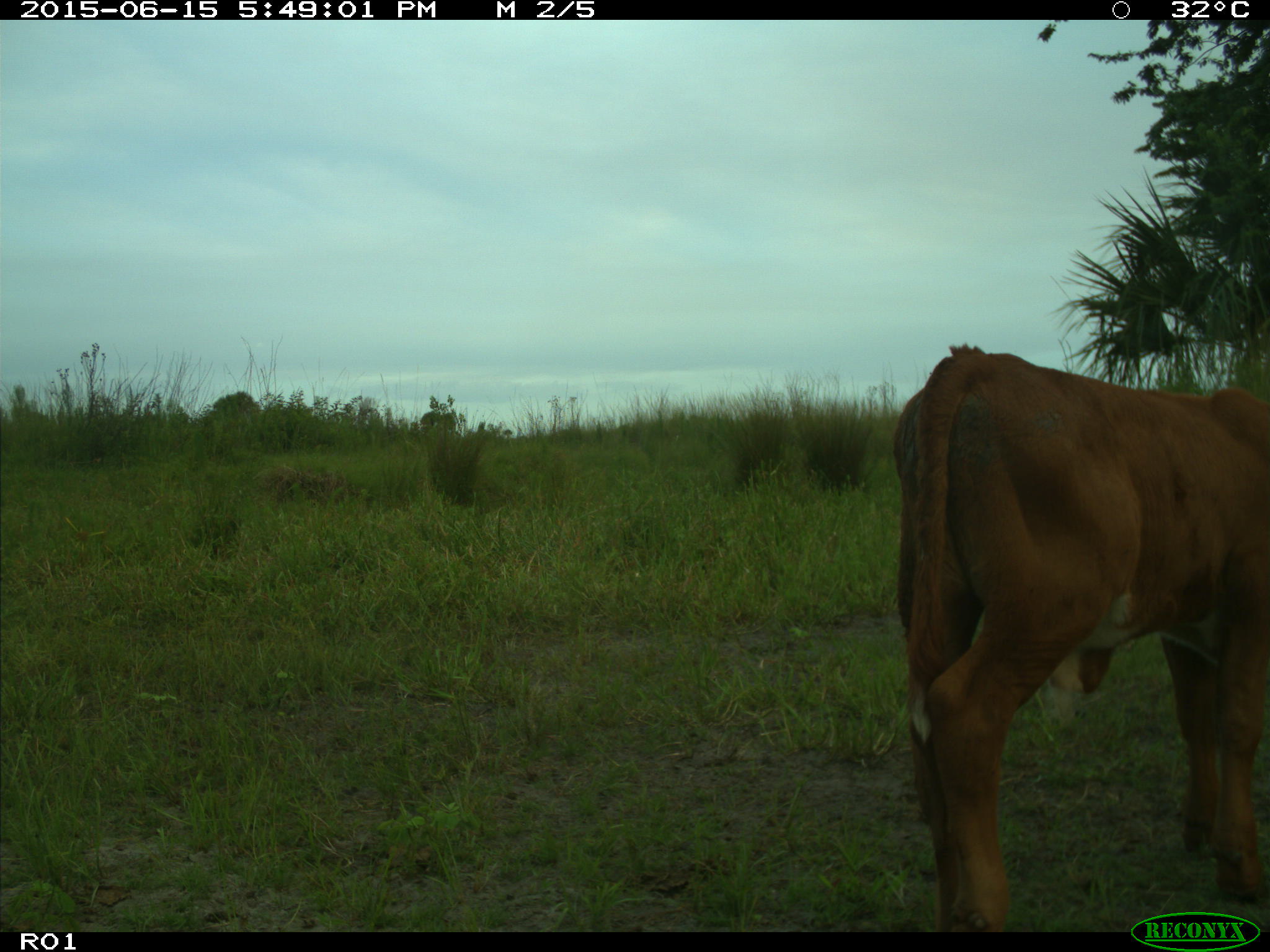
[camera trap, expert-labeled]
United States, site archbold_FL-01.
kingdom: Animalia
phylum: Chordata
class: Mammalia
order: Artiodactyla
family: Bovidae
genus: Bos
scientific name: Bos taurus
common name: domestic cow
Bos taurus (domestic cow).